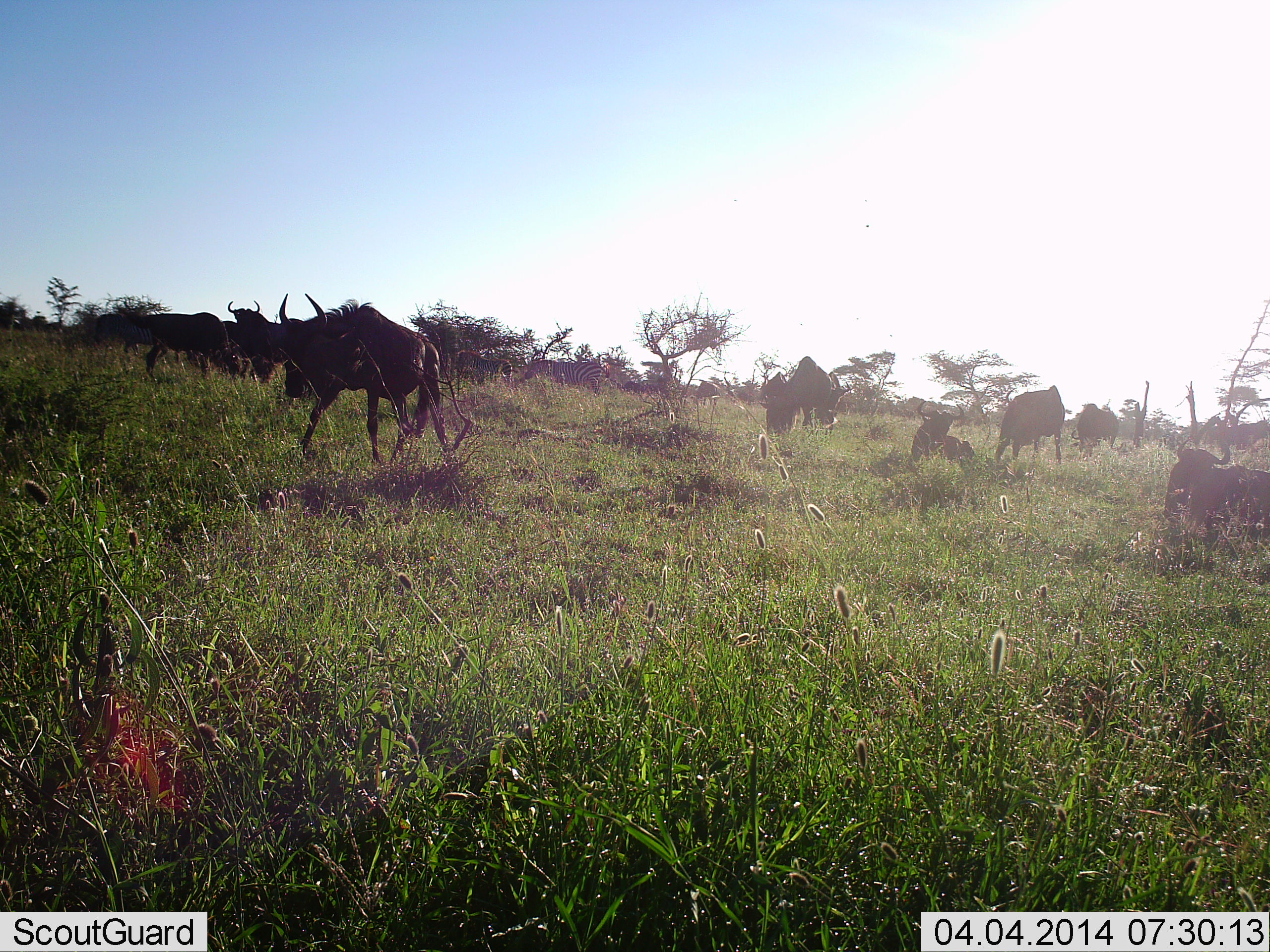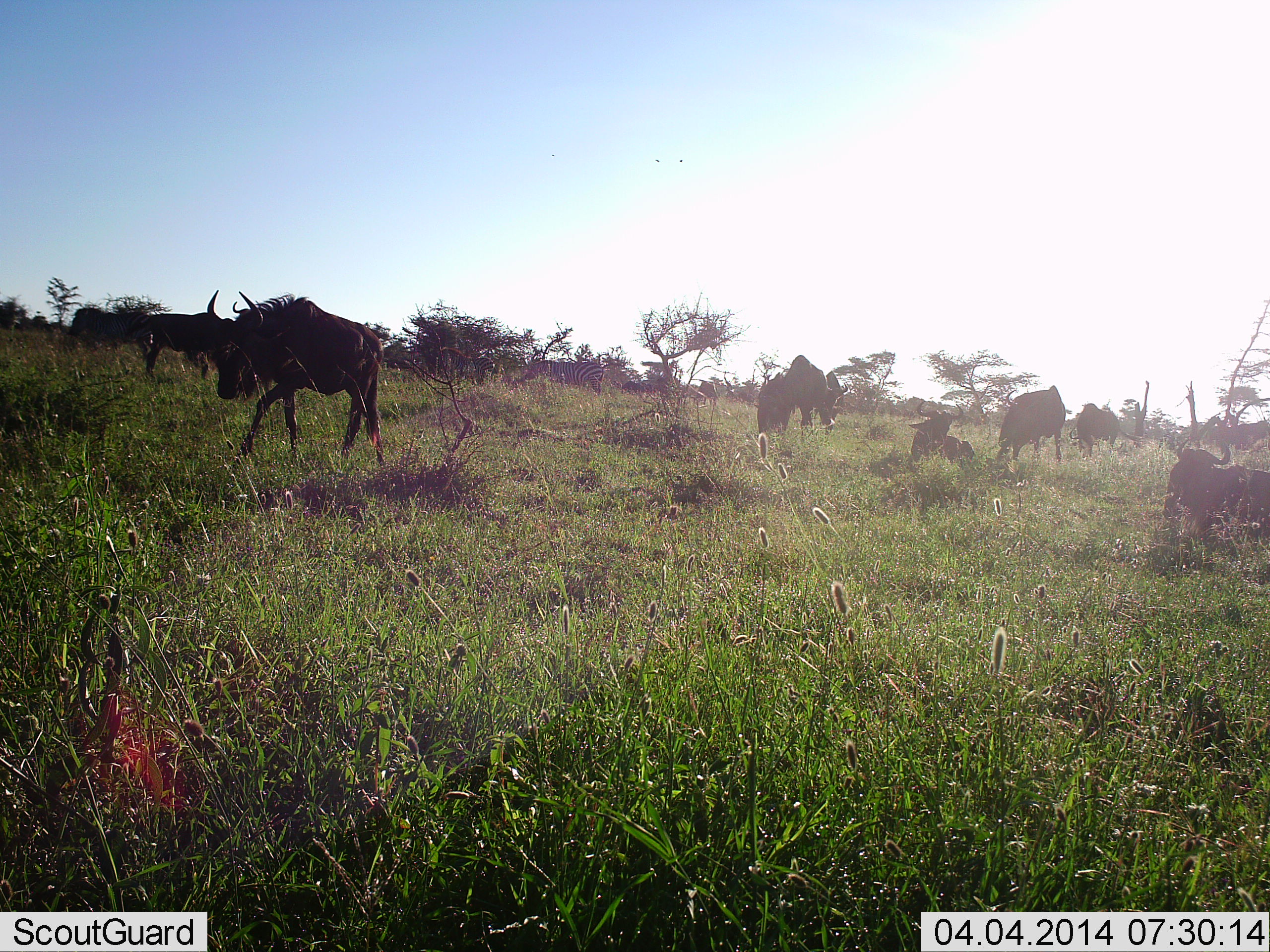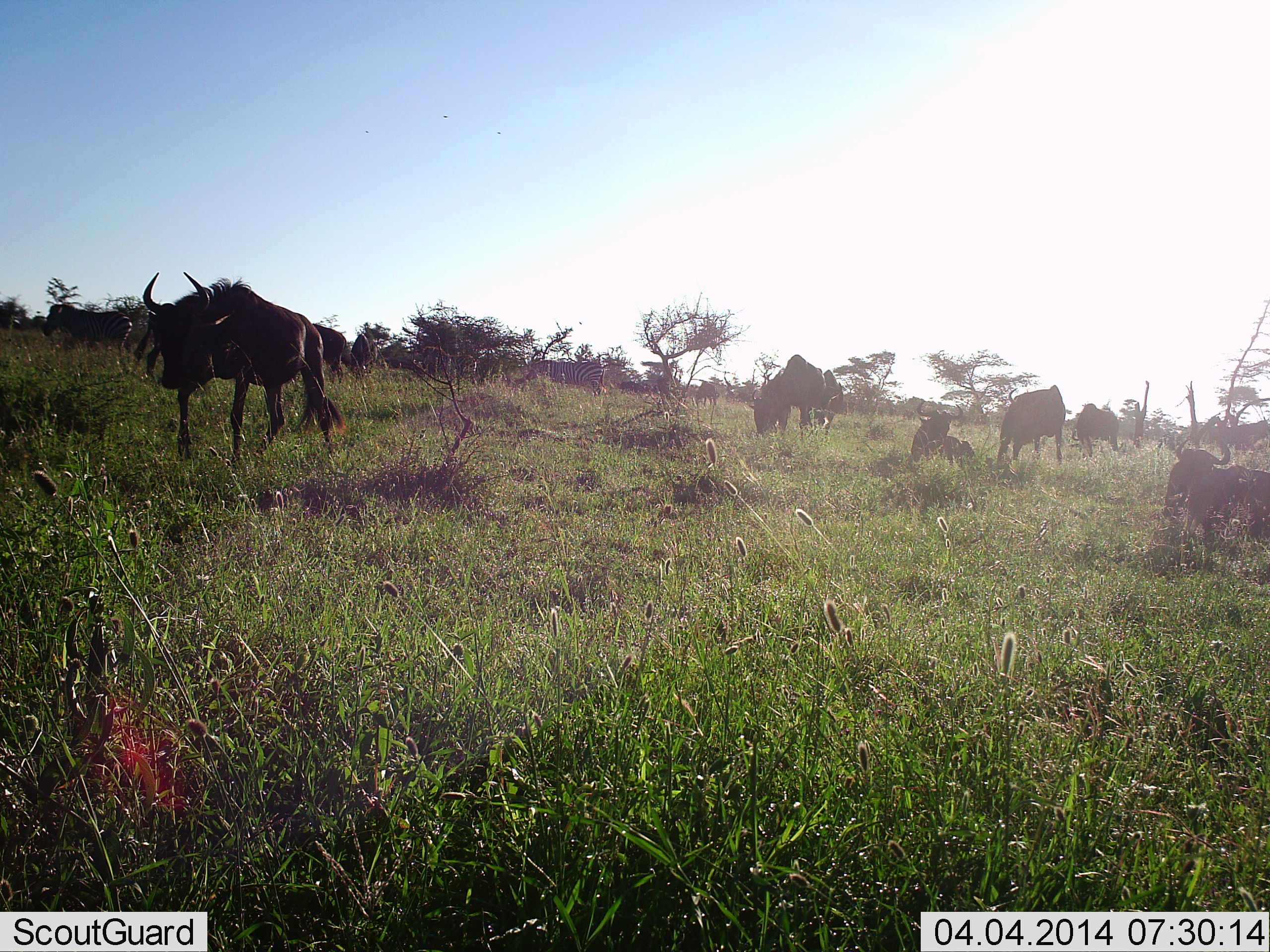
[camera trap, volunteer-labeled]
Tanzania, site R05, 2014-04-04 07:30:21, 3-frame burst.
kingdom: Animalia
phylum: Chordata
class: Mammalia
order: Artiodactyla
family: Bovidae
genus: Connochaetes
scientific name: Connochaetes taurinus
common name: blue wildebeest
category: wildebeest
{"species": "wildebeest (blue wildebeest) (Connochaetes taurinus)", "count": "10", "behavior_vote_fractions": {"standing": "20%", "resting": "80%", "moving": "80%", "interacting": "0%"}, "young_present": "0%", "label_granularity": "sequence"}